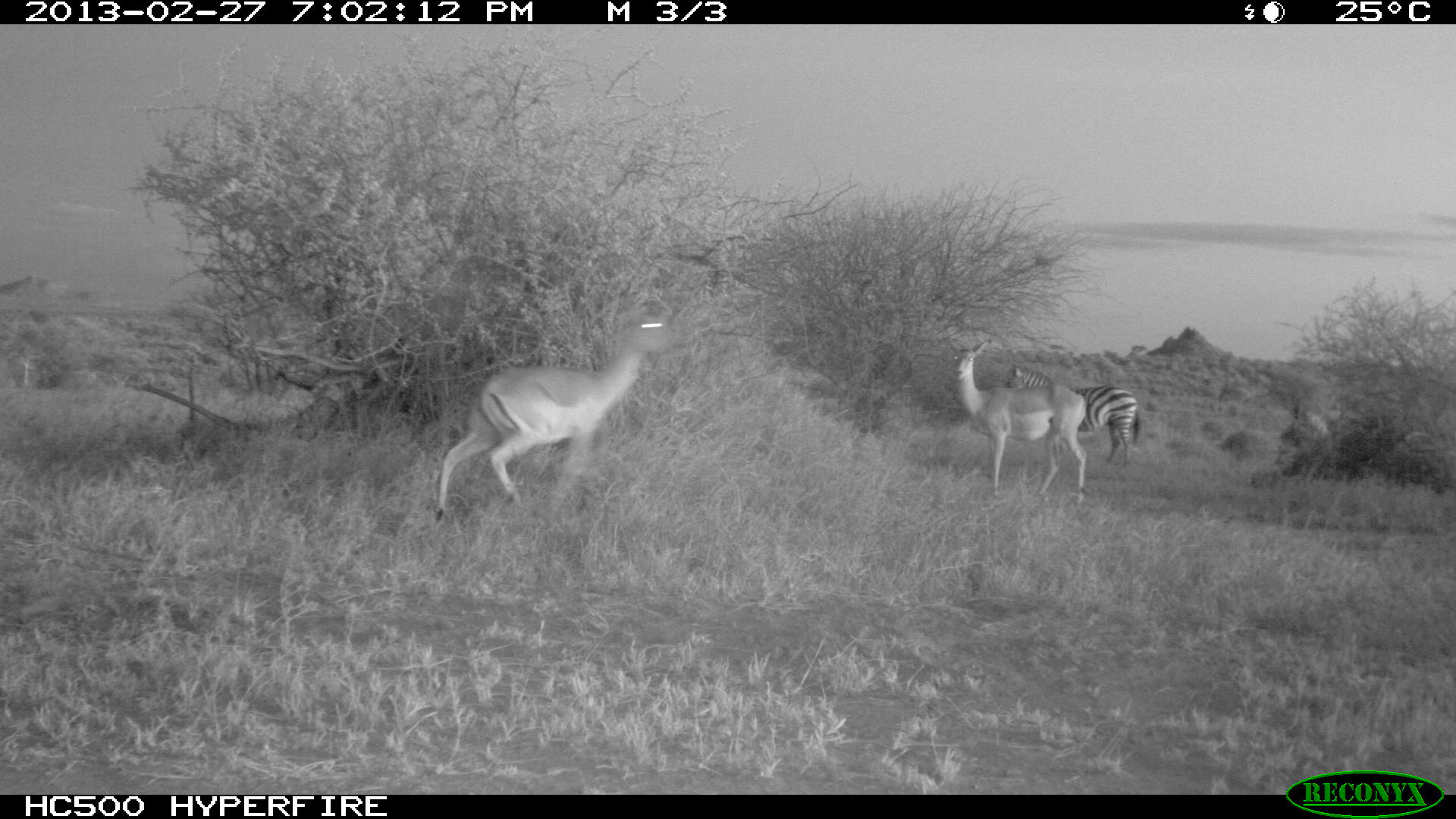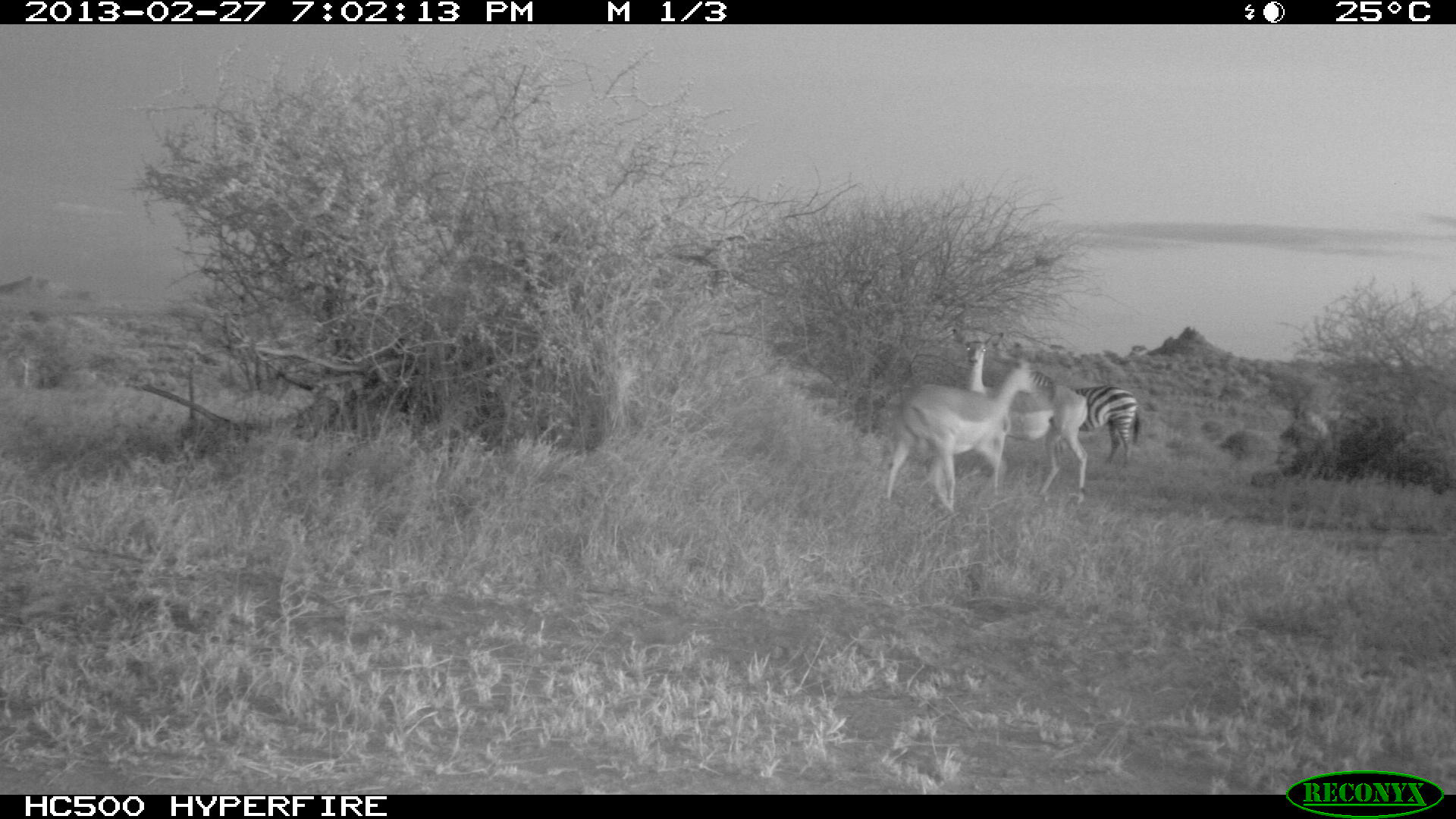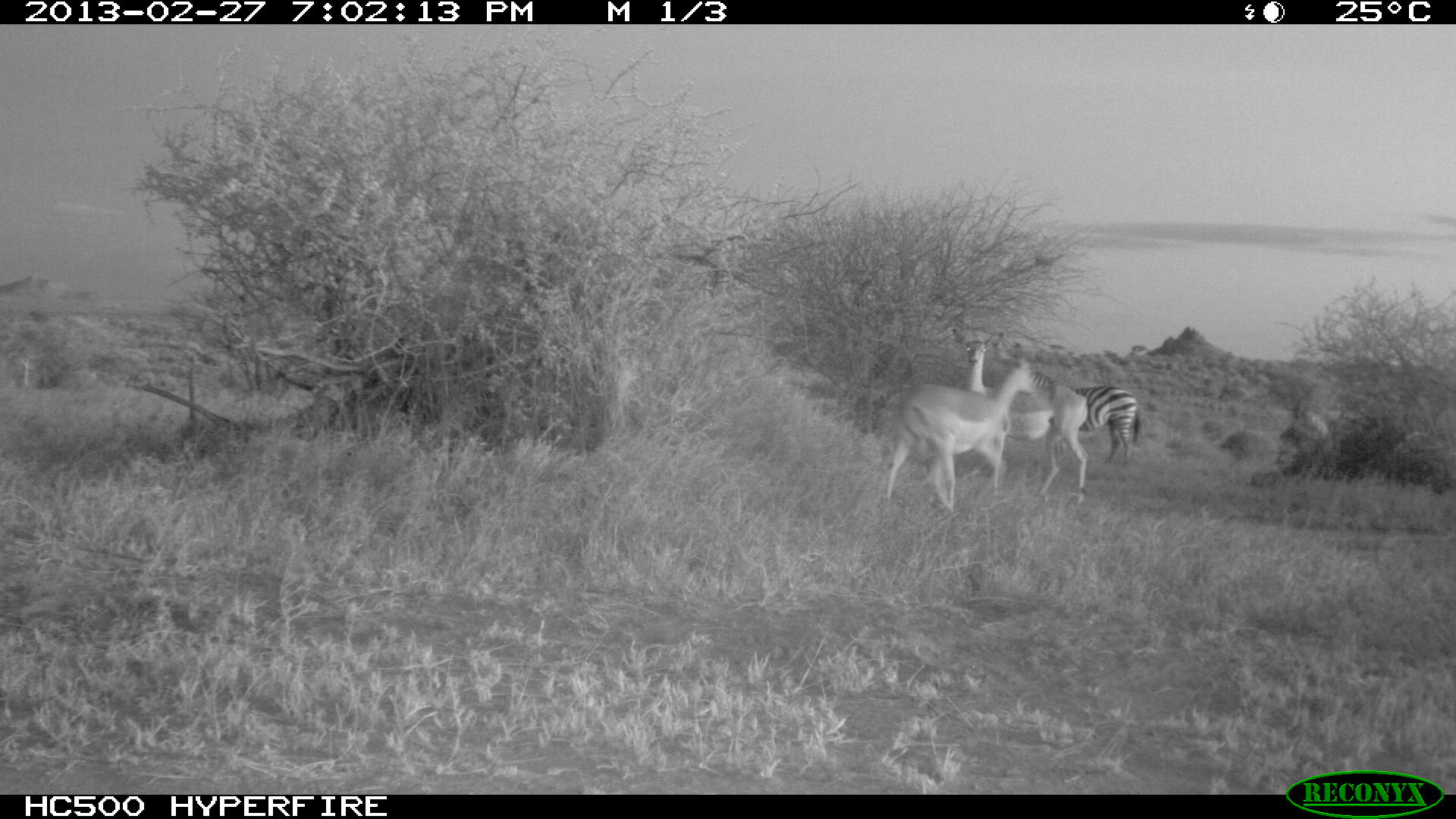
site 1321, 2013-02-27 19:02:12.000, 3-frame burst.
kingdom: Animalia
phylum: Chordata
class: Mammalia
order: Artiodactyla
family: Bovidae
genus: Aepyceros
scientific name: Aepyceros melampus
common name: impala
Aepyceros melampus (impala), count 2.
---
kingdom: Animalia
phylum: Chordata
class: Mammalia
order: Perissodactyla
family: Equidae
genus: Equus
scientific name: Equus quagga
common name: plains zebra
Equus quagga (plains zebra), count 1.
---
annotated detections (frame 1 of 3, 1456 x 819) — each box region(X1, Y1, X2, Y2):
aepyceros melampus: region(434, 315, 676, 525); region(946, 338, 1089, 506); region(1004, 363, 1141, 468)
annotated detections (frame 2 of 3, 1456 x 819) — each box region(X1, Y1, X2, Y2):
aepyceros melampus: region(883, 352, 1039, 516); region(949, 328, 1090, 509); region(1020, 365, 1142, 468)